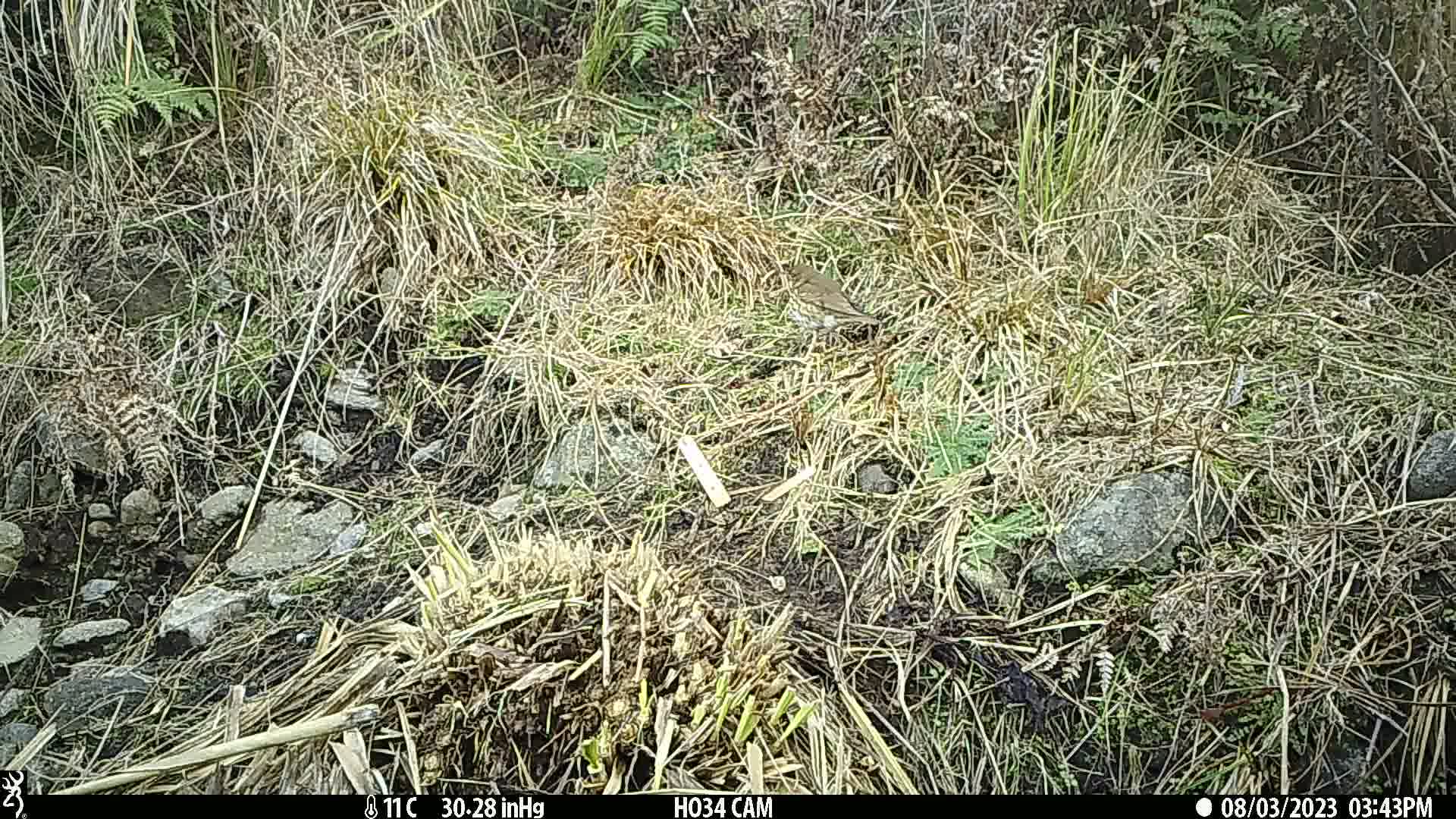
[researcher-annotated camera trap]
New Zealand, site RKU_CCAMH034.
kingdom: Animalia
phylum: Chordata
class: Aves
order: Passeriformes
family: Turdidae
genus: Turdus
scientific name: Turdus philomelos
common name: song thrush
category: thrush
Thrush (song thrush) (Turdus philomelos).